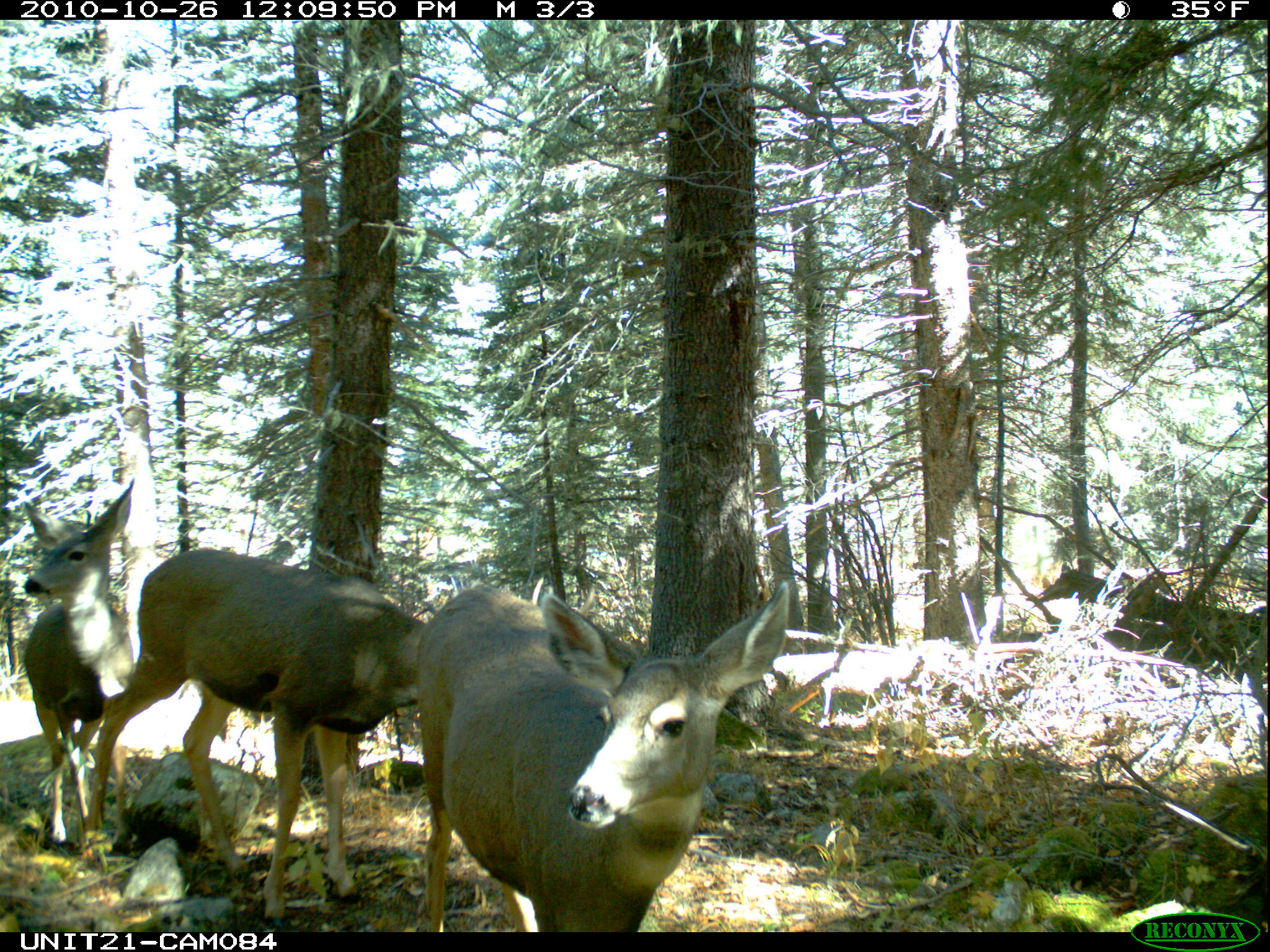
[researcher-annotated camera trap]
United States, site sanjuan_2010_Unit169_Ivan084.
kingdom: Animalia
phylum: Chordata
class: Mammalia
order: Artiodactyla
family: Cervidae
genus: Odocoileus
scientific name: Odocoileus hemionus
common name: mule deer